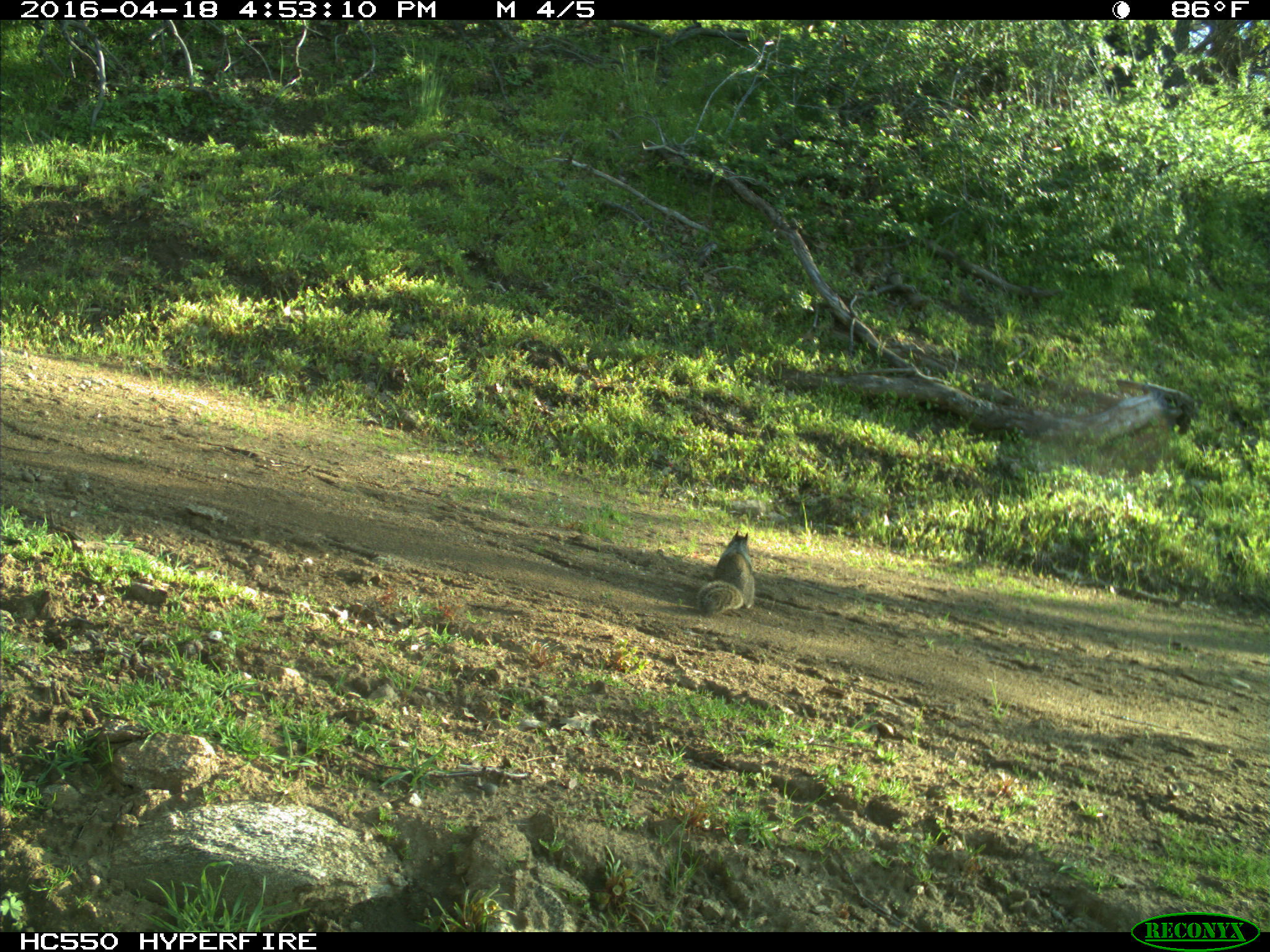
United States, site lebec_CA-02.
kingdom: Animalia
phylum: Chordata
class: Mammalia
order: Rodentia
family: Sciuridae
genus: Otospermophilus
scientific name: Otospermophilus beecheyi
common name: california ground squirrel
Otospermophilus beecheyi (california ground squirrel).